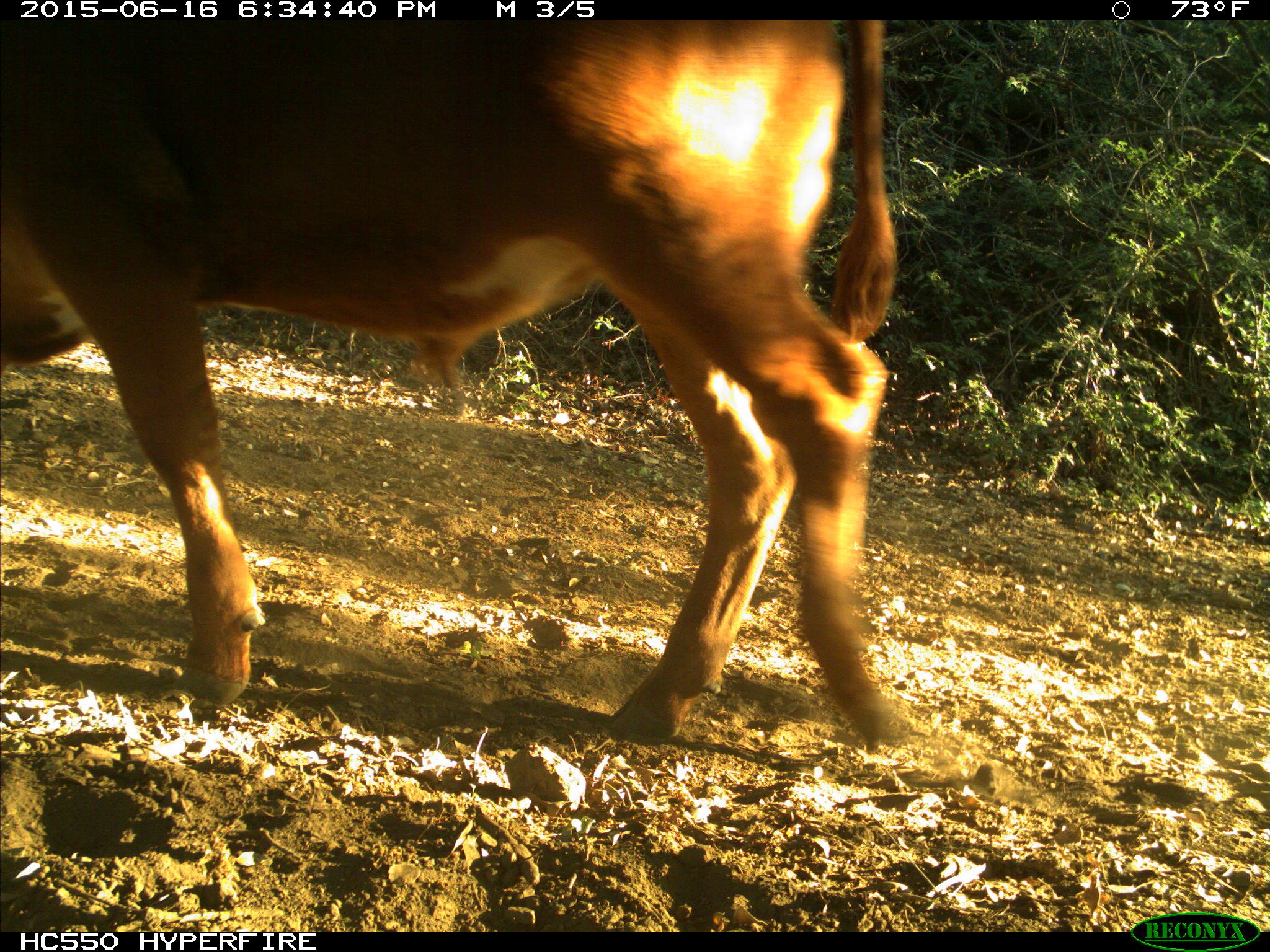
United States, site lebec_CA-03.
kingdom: Animalia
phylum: Chordata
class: Mammalia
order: Artiodactyla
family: Bovidae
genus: Bos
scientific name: Bos taurus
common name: domestic cow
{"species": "Bos taurus (domestic cow)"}